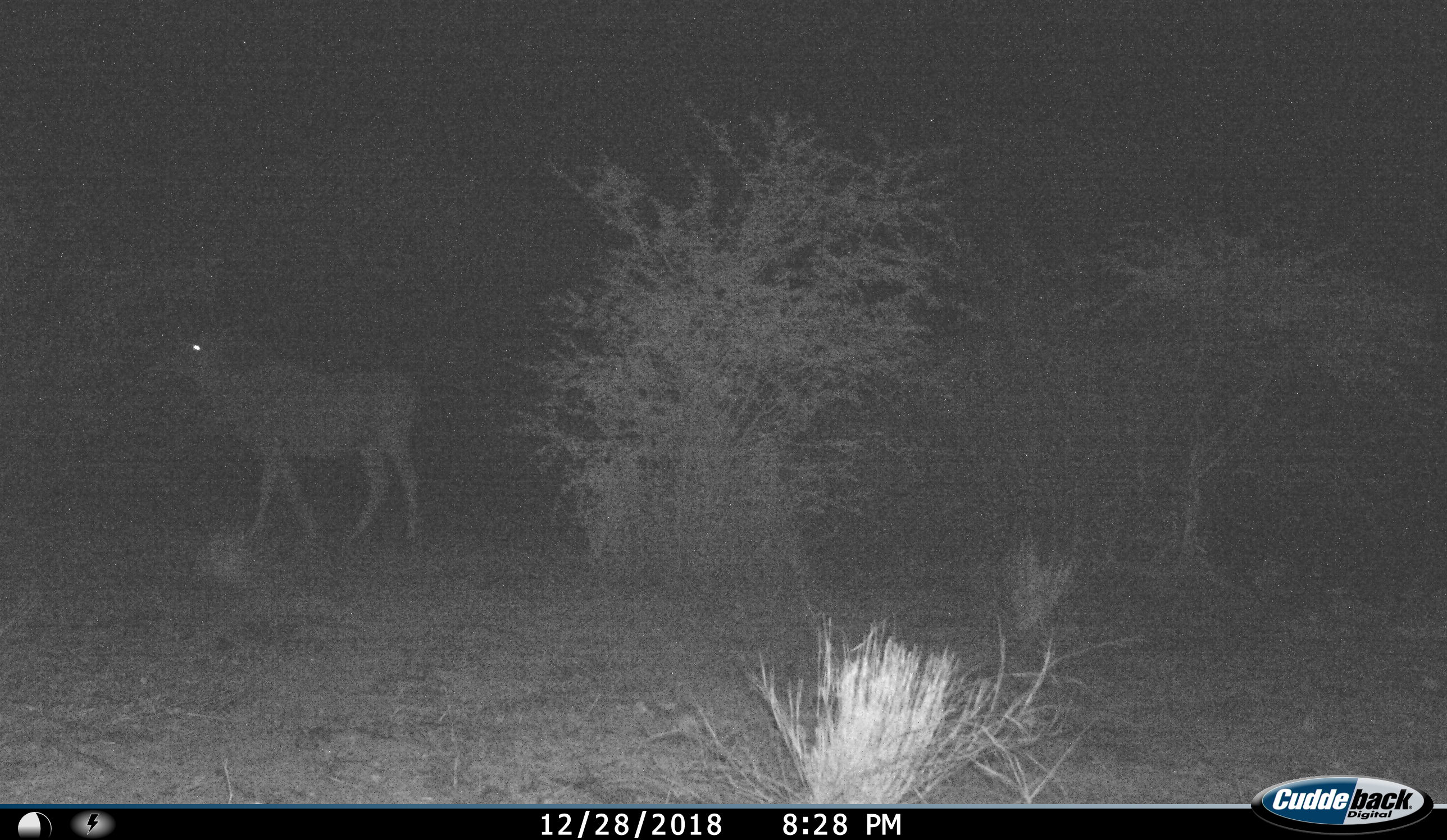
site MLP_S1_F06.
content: unidentified animal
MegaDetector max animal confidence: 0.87